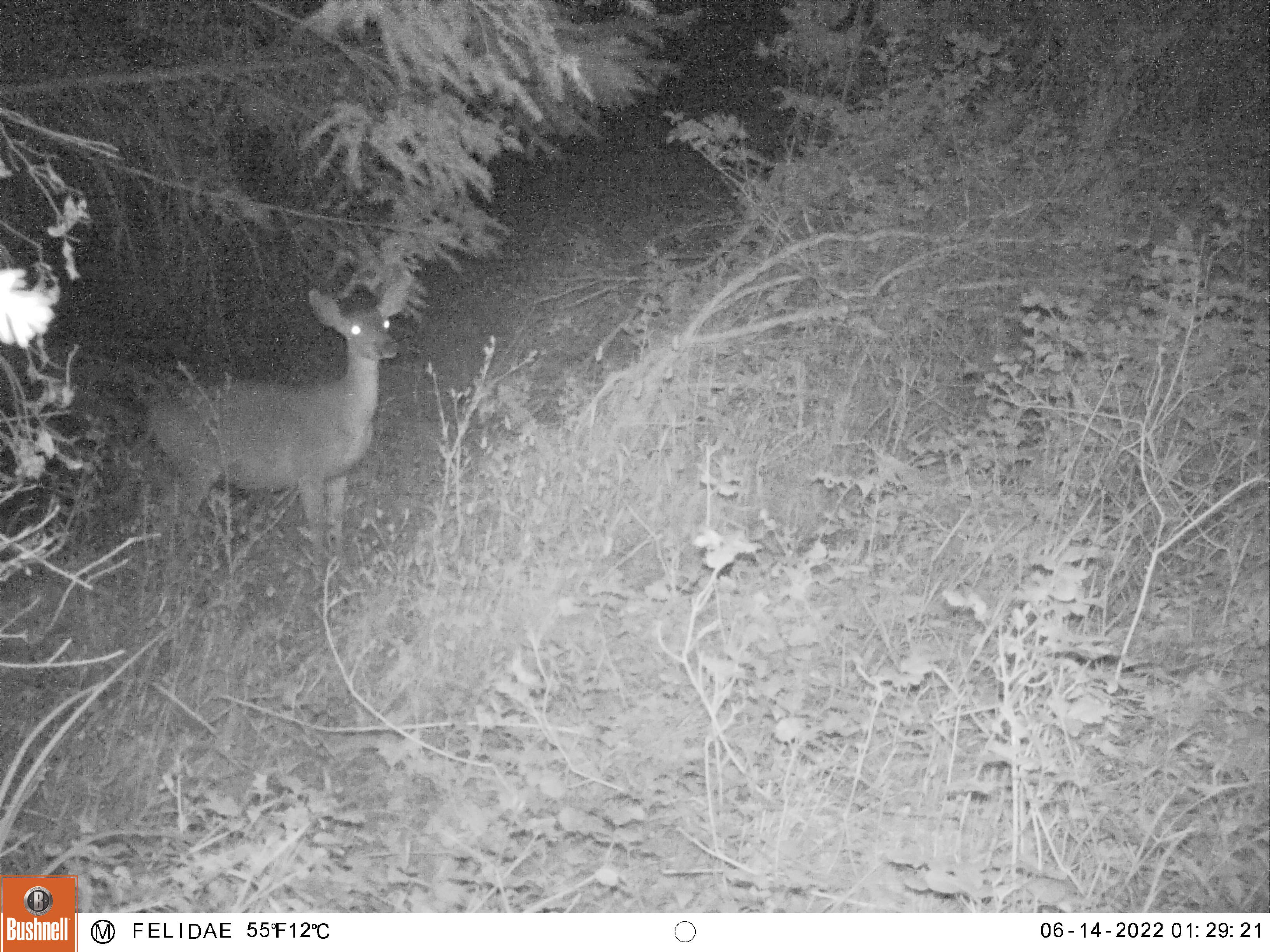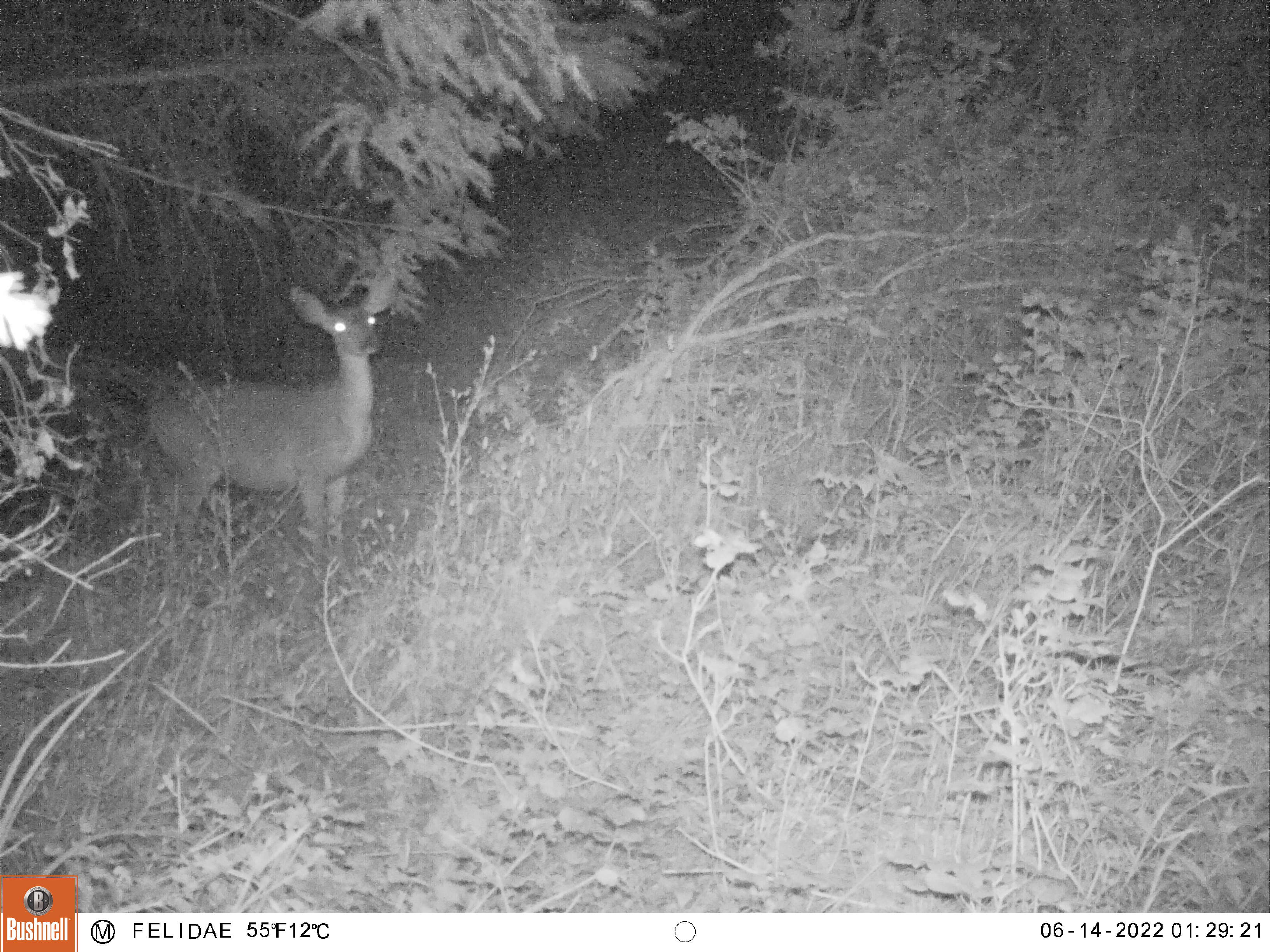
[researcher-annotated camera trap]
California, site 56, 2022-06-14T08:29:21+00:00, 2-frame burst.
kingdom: Animalia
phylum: Chordata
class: Mammalia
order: Artiodactyla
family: Cervidae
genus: Odocoileus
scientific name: Odocoileus hemionus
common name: mule deer